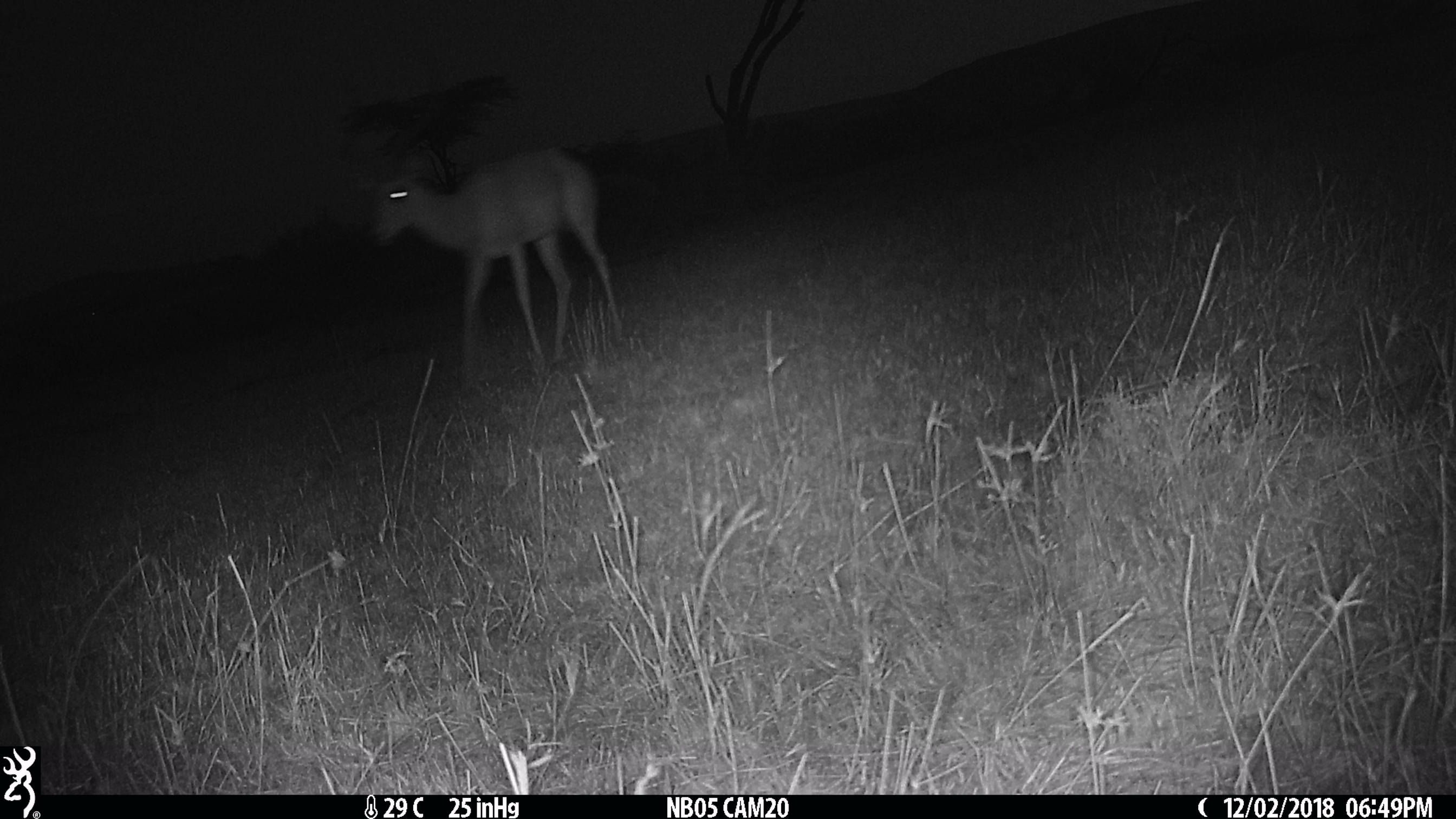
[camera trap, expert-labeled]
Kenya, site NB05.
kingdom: Animalia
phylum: Chordata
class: Mammalia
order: Artiodactyla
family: Bovidae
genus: Aepyceros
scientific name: Aepyceros melampus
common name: impala